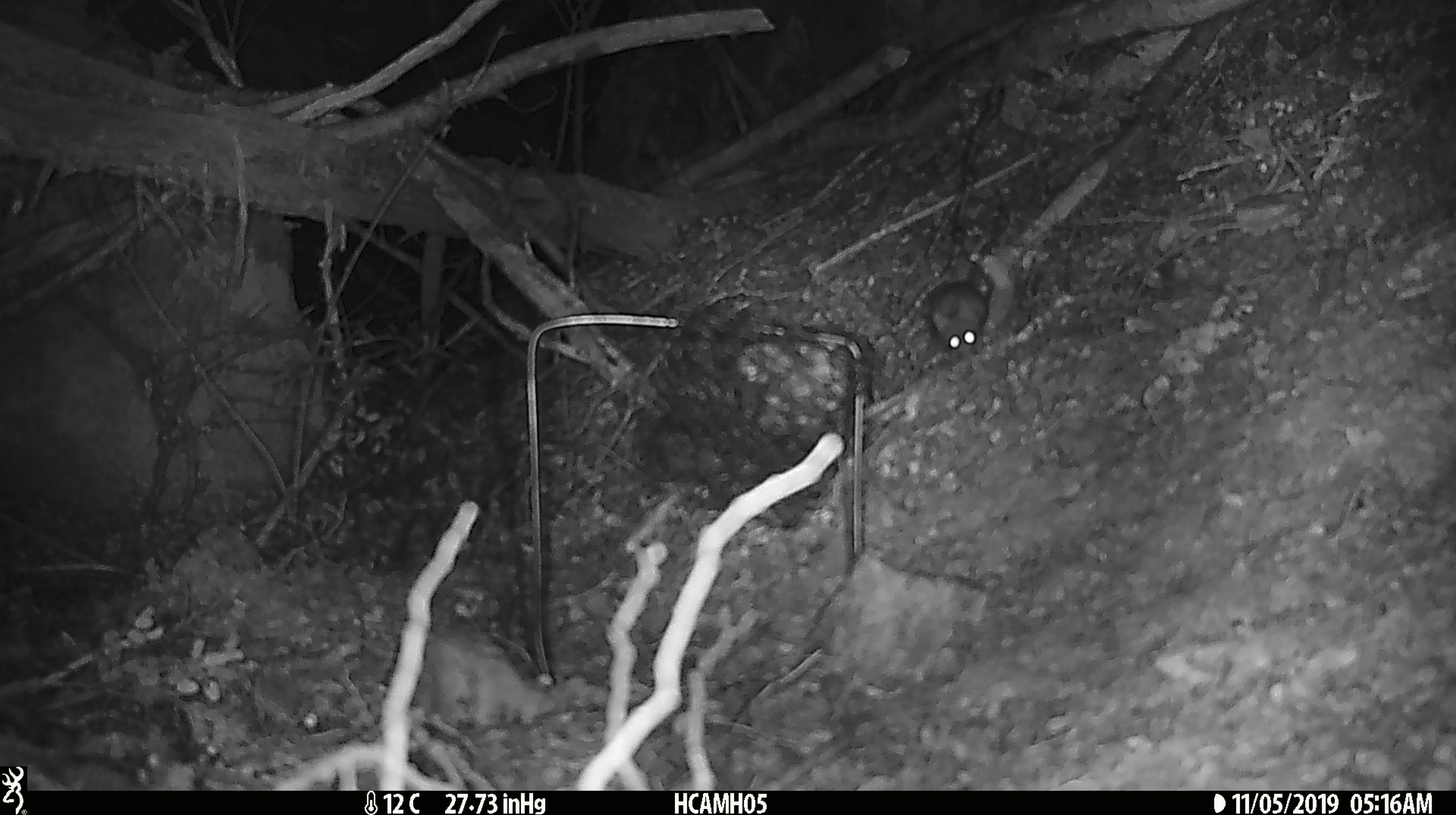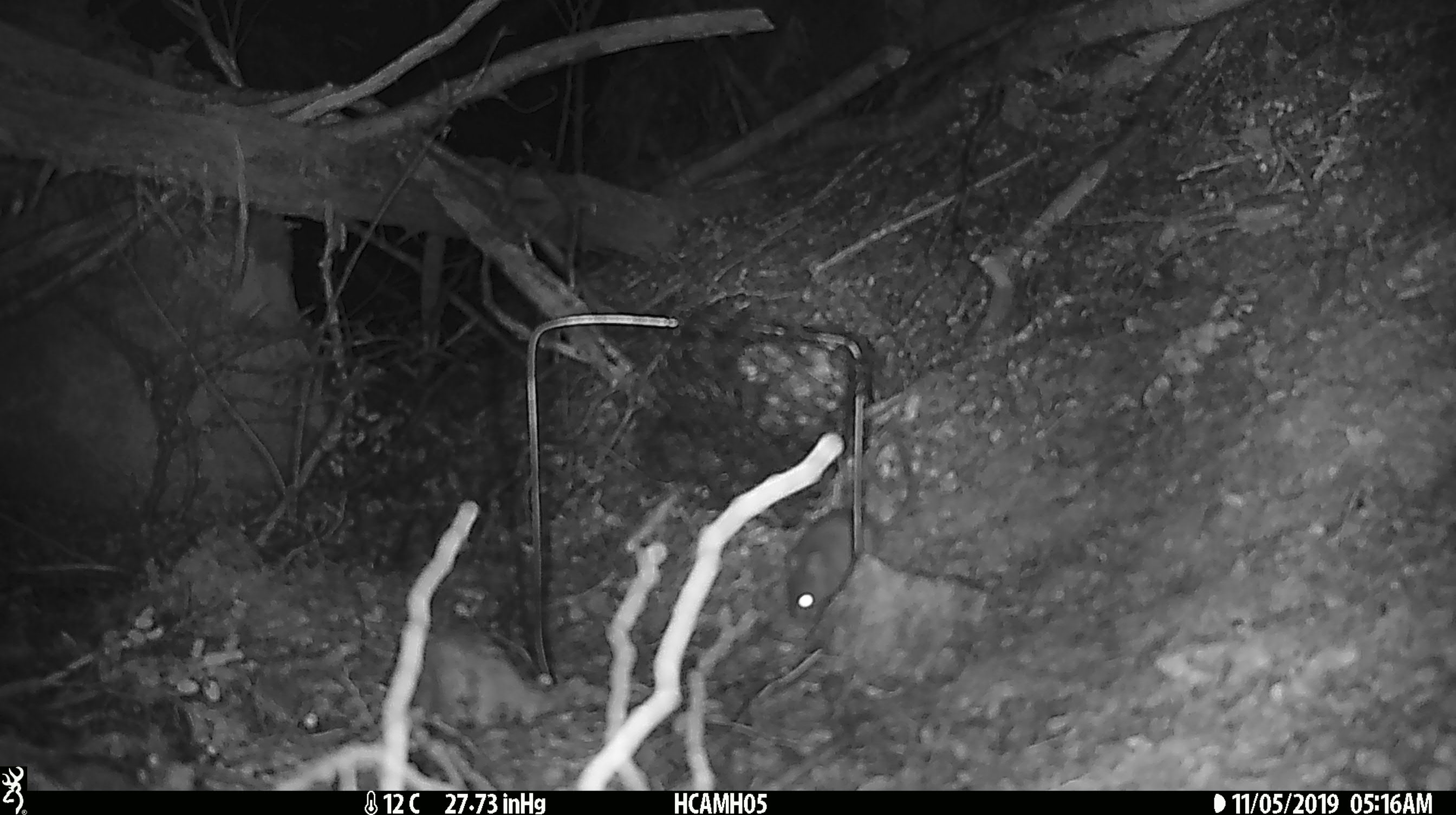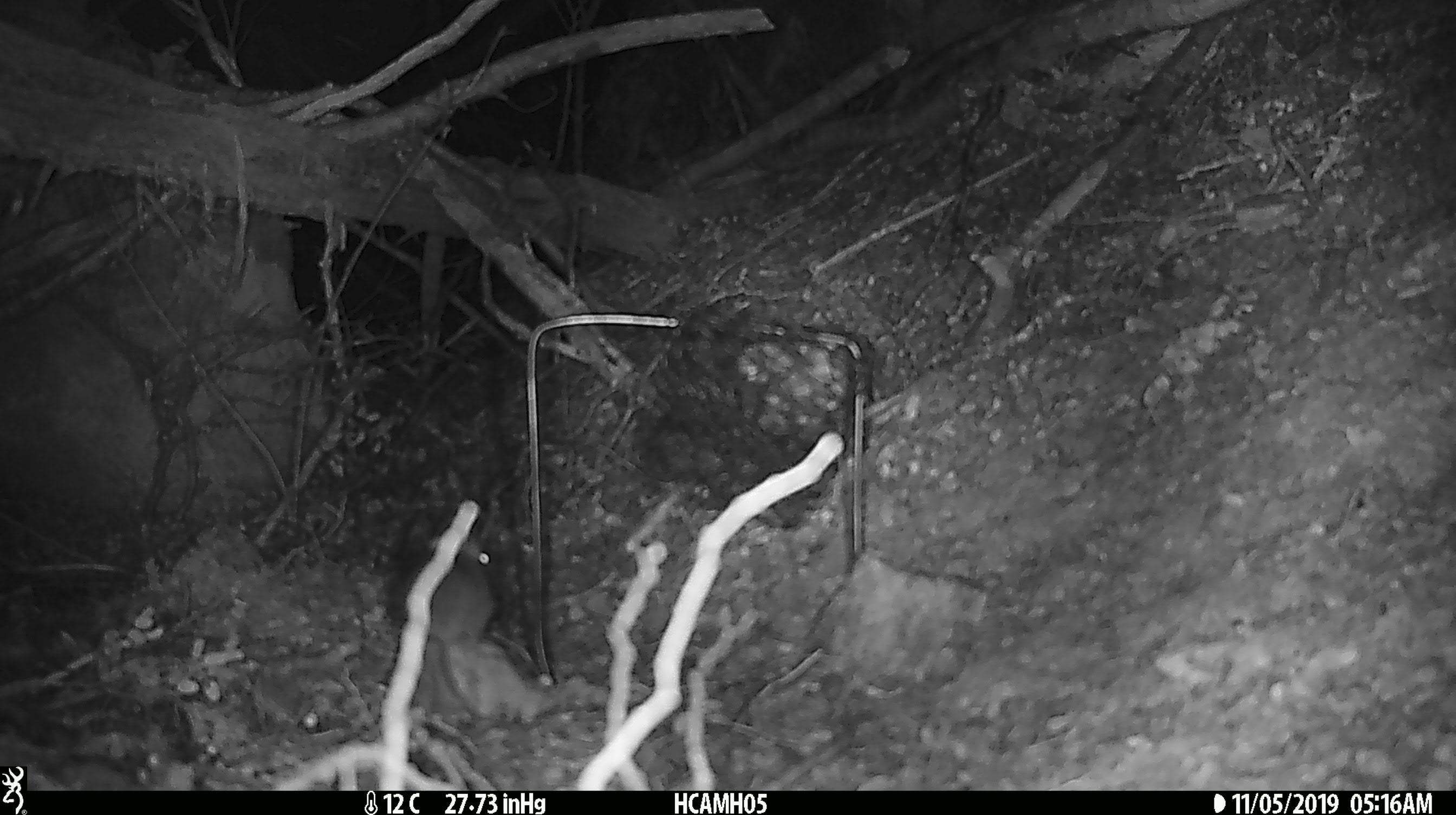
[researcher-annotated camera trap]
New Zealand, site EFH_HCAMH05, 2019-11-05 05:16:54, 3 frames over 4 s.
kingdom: Animalia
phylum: Chordata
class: Mammalia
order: Rodentia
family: Muridae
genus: Mus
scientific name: Mus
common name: mouse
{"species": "mouse (Mus)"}